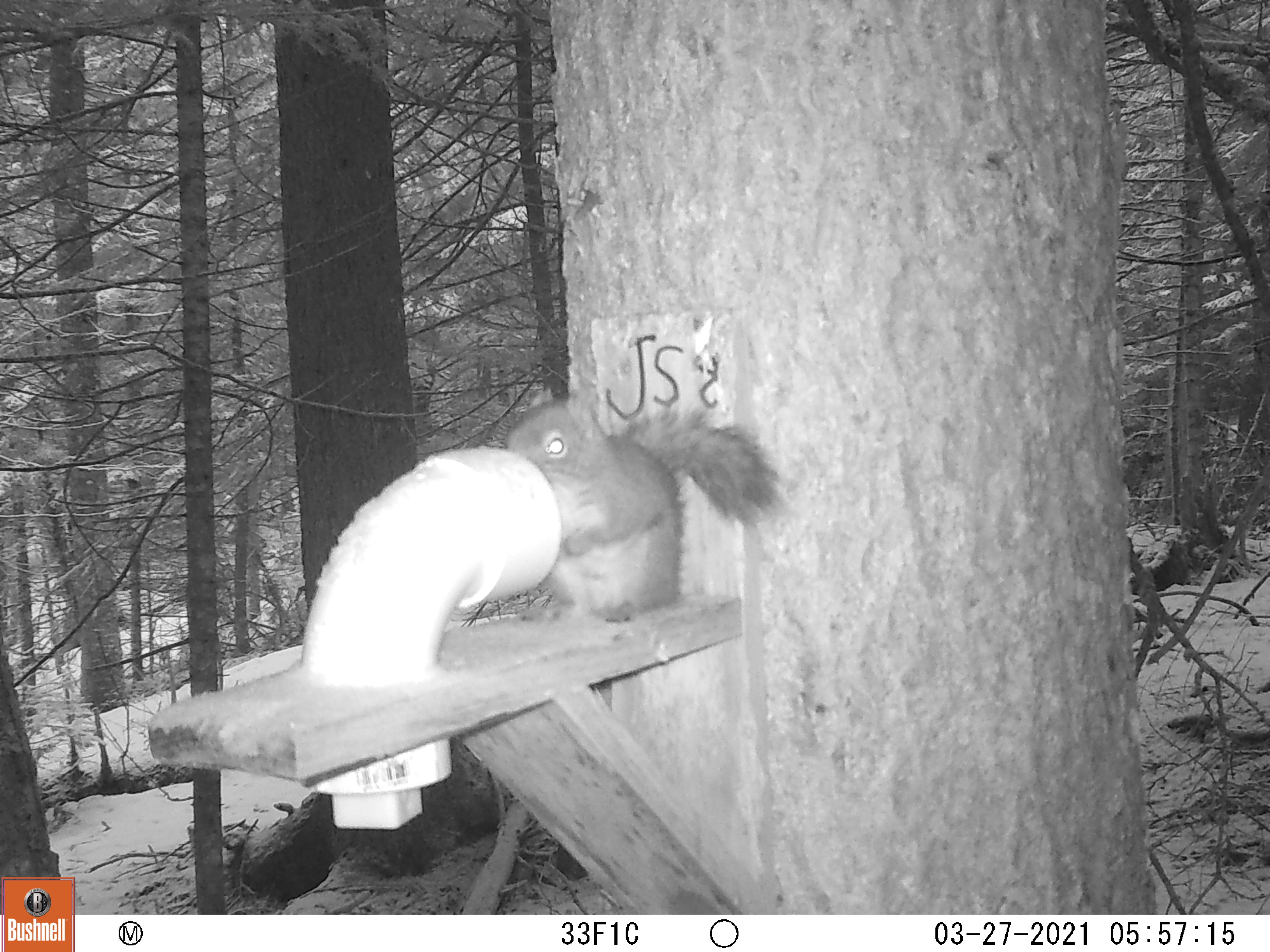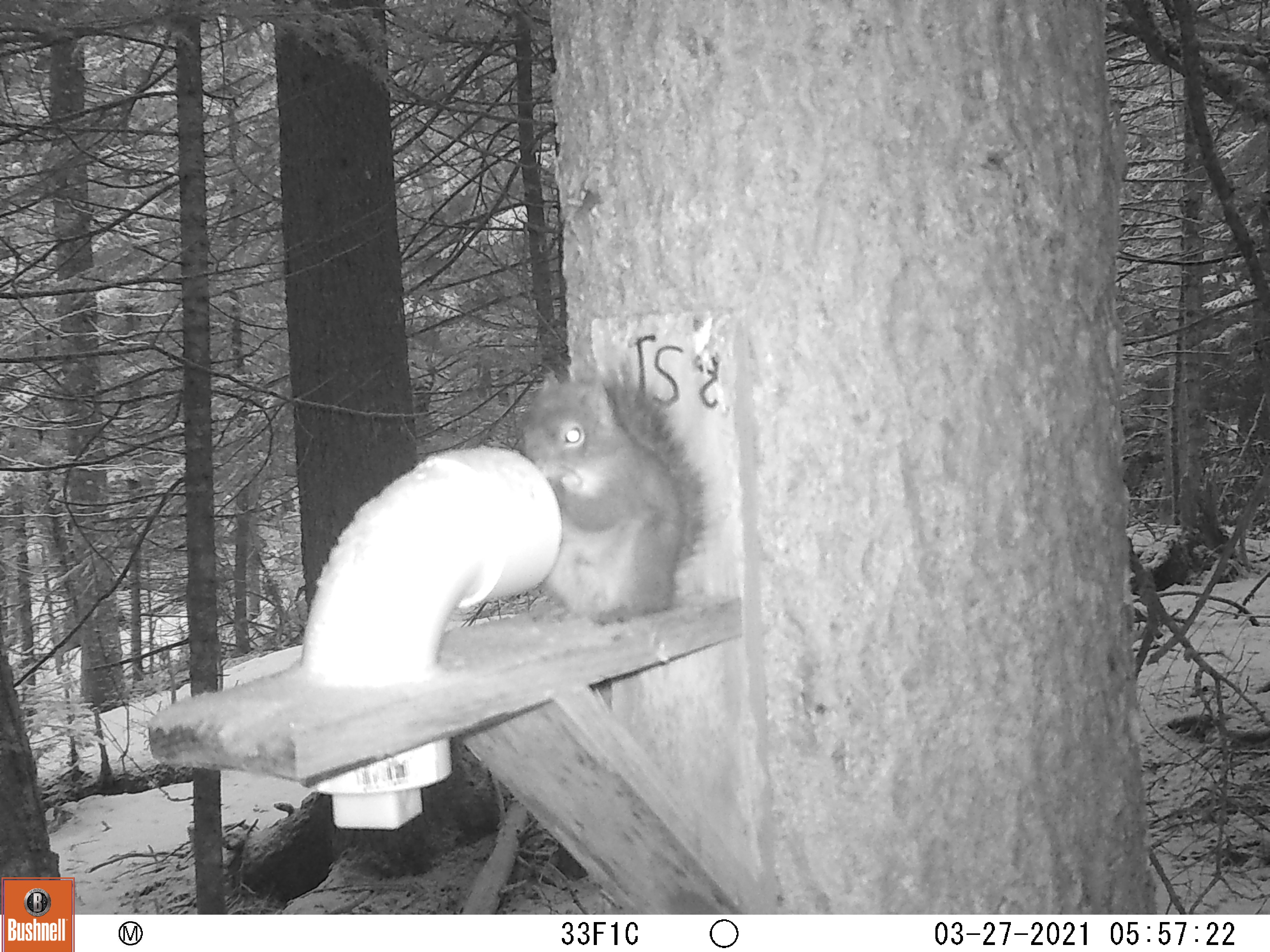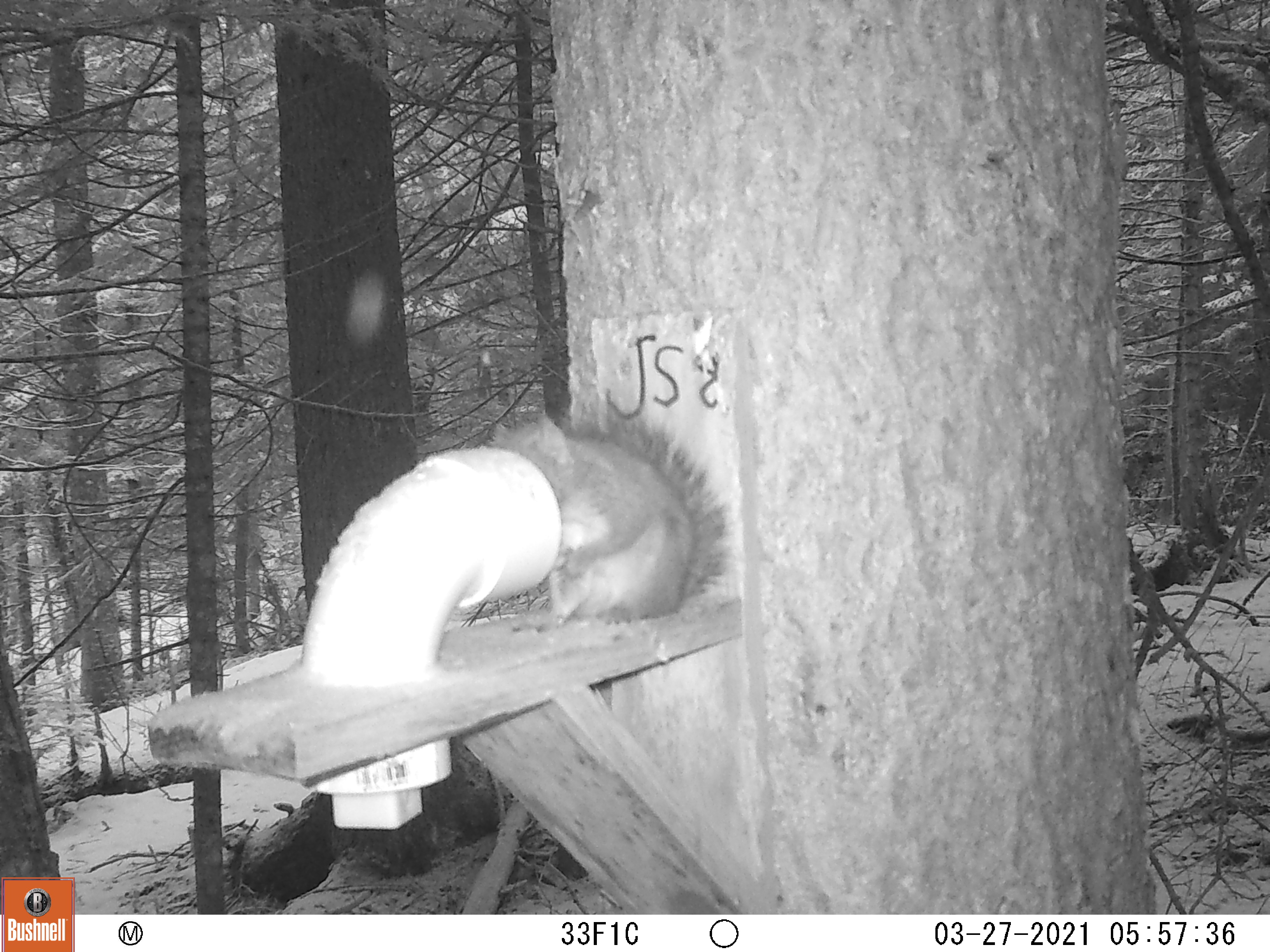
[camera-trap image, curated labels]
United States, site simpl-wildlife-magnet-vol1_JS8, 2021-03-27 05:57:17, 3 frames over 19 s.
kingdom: Animalia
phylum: Chordata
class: Mammalia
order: Rodentia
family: Sciuridae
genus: Tamiasciurus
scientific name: Tamiasciurus hudsonicus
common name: red squirrel